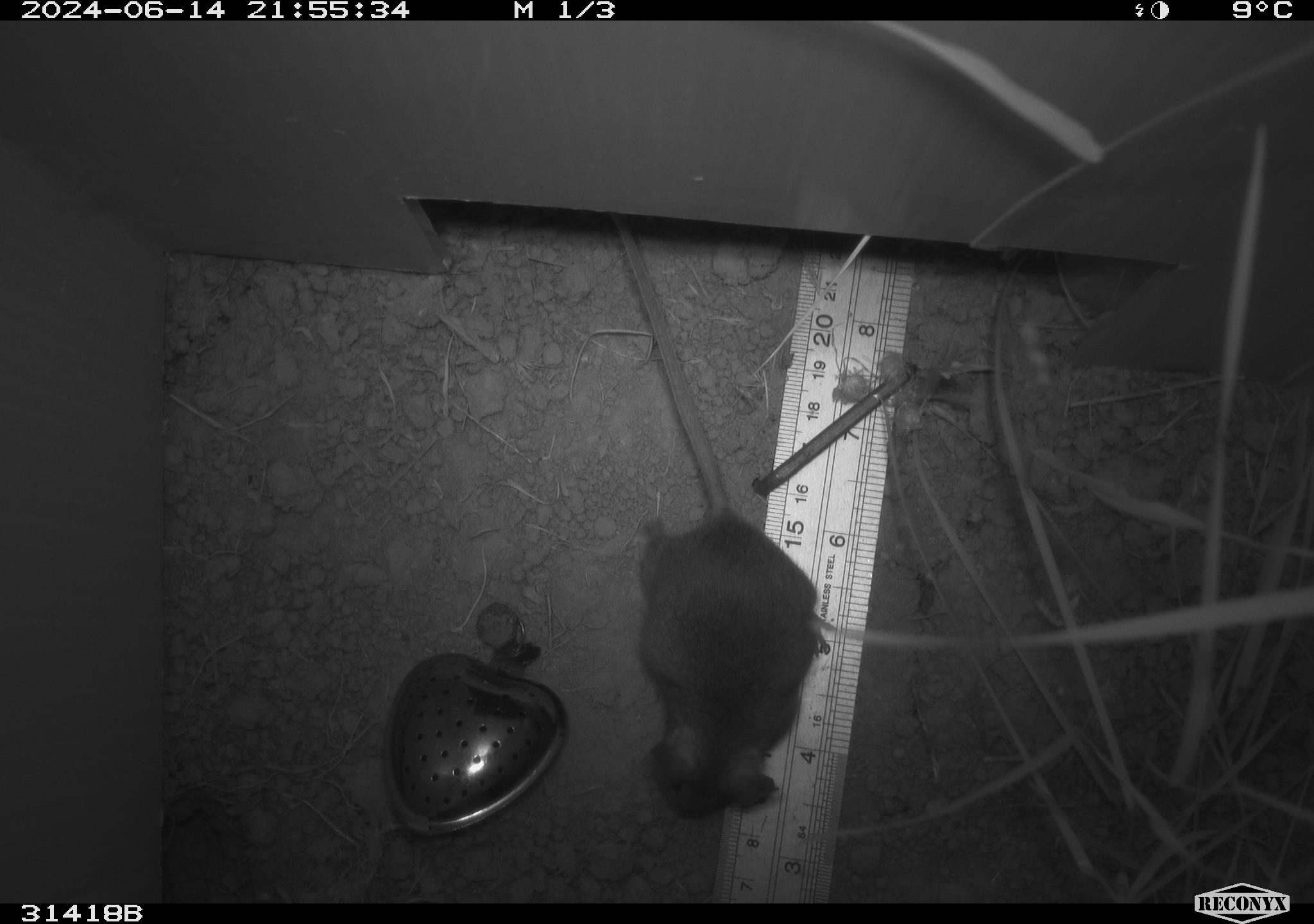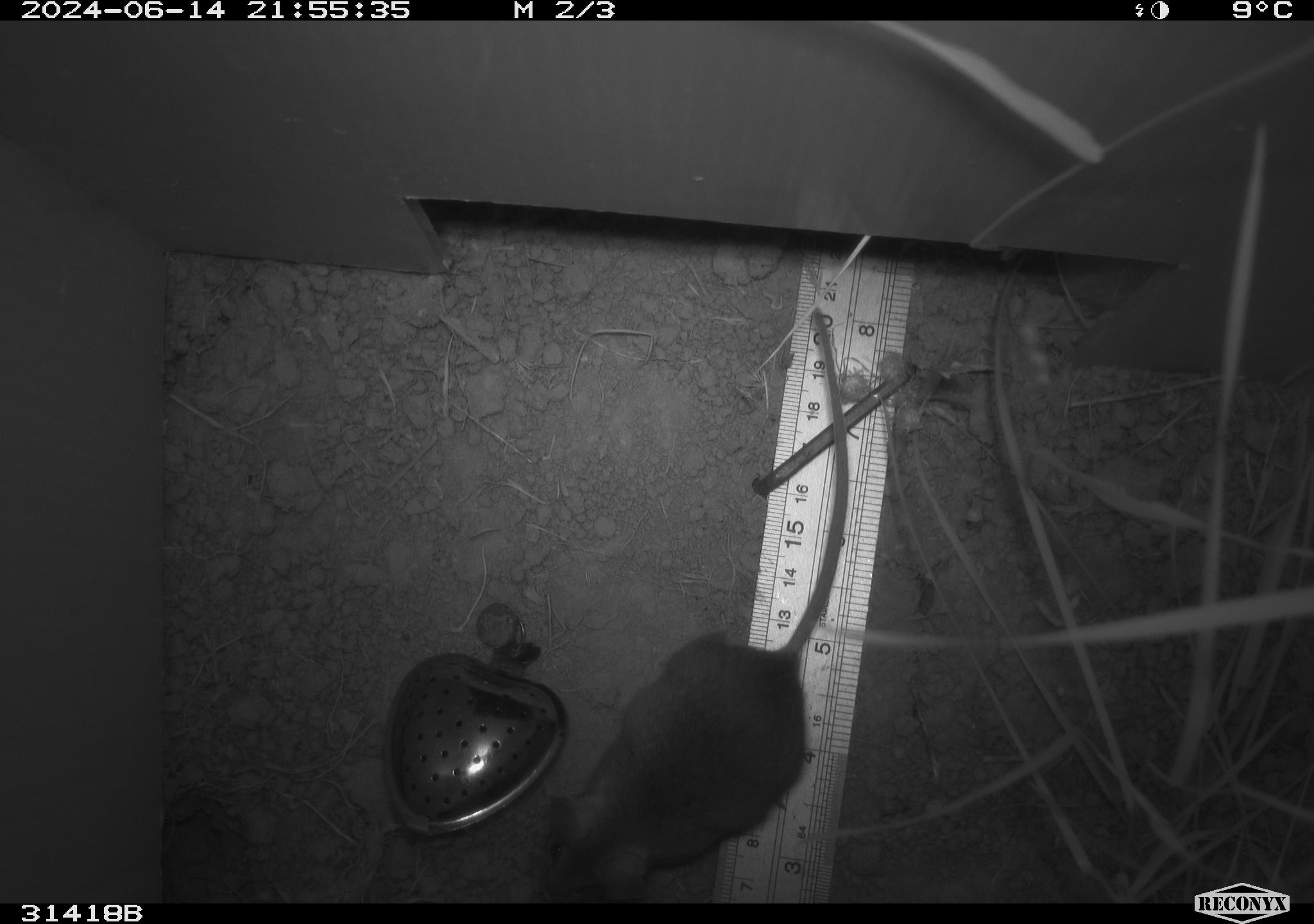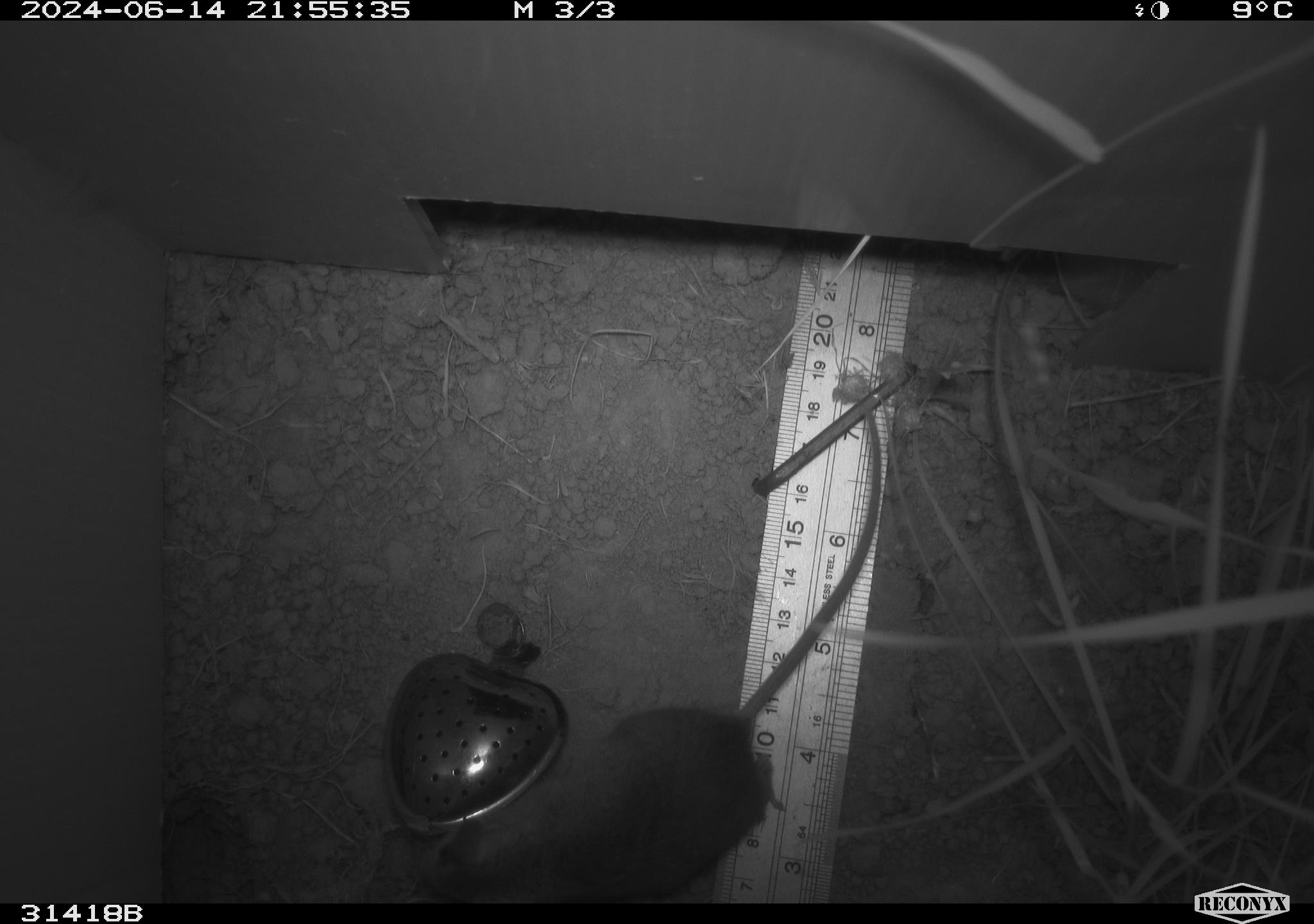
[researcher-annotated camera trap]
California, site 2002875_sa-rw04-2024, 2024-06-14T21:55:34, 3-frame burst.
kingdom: Animalia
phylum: Chordata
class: Mammalia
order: Rodentia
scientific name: Rodentia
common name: rodent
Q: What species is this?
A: Rodent (Rodentia).